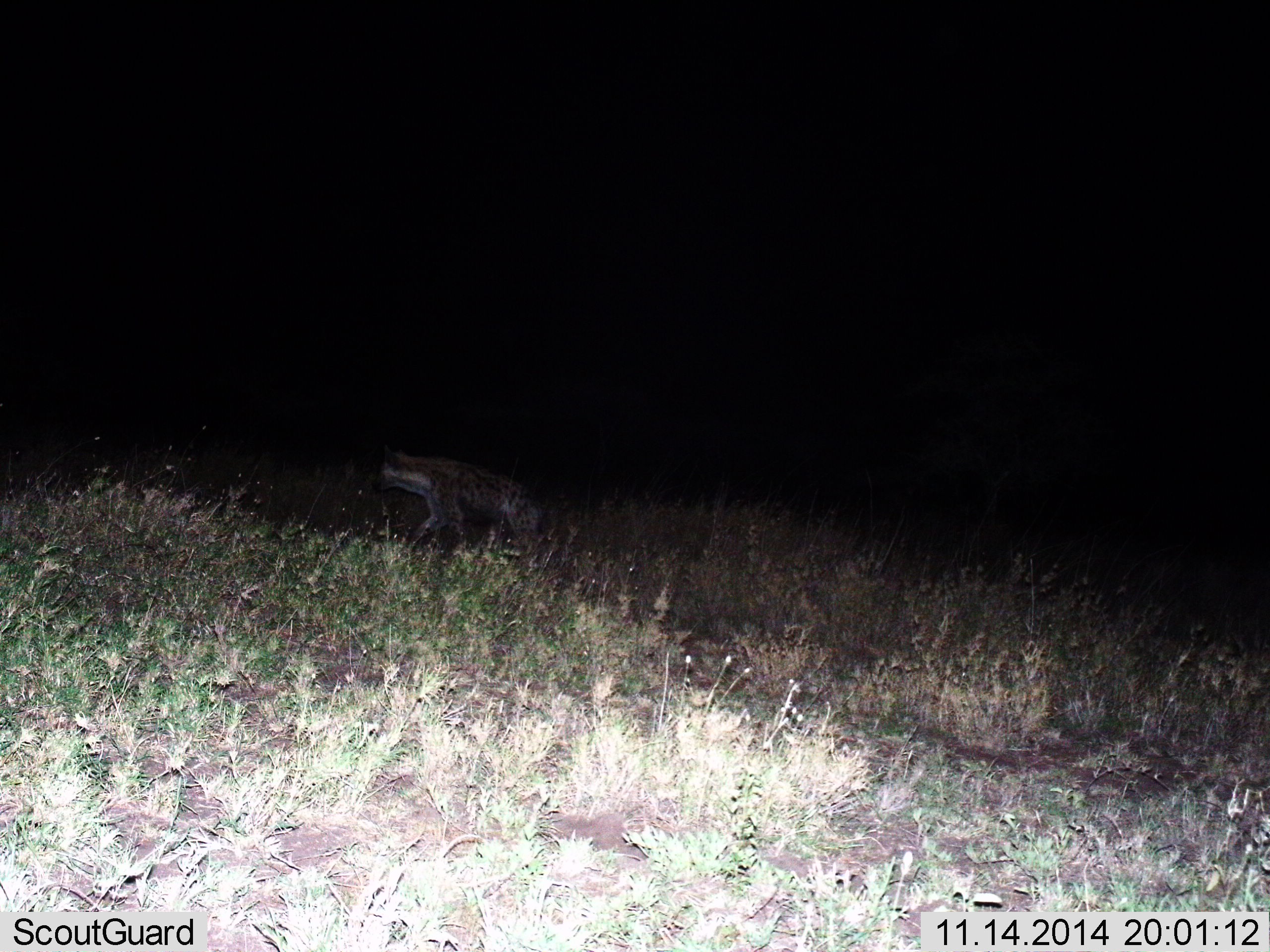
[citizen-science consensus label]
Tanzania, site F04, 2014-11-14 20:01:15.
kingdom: Animalia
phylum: Chordata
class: Mammalia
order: Carnivora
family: Hyaenidae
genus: Crocuta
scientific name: Crocuta crocuta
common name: spotted hyena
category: hyenaspotted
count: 1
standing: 20%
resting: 0%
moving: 80%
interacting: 0%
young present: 0%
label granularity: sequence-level